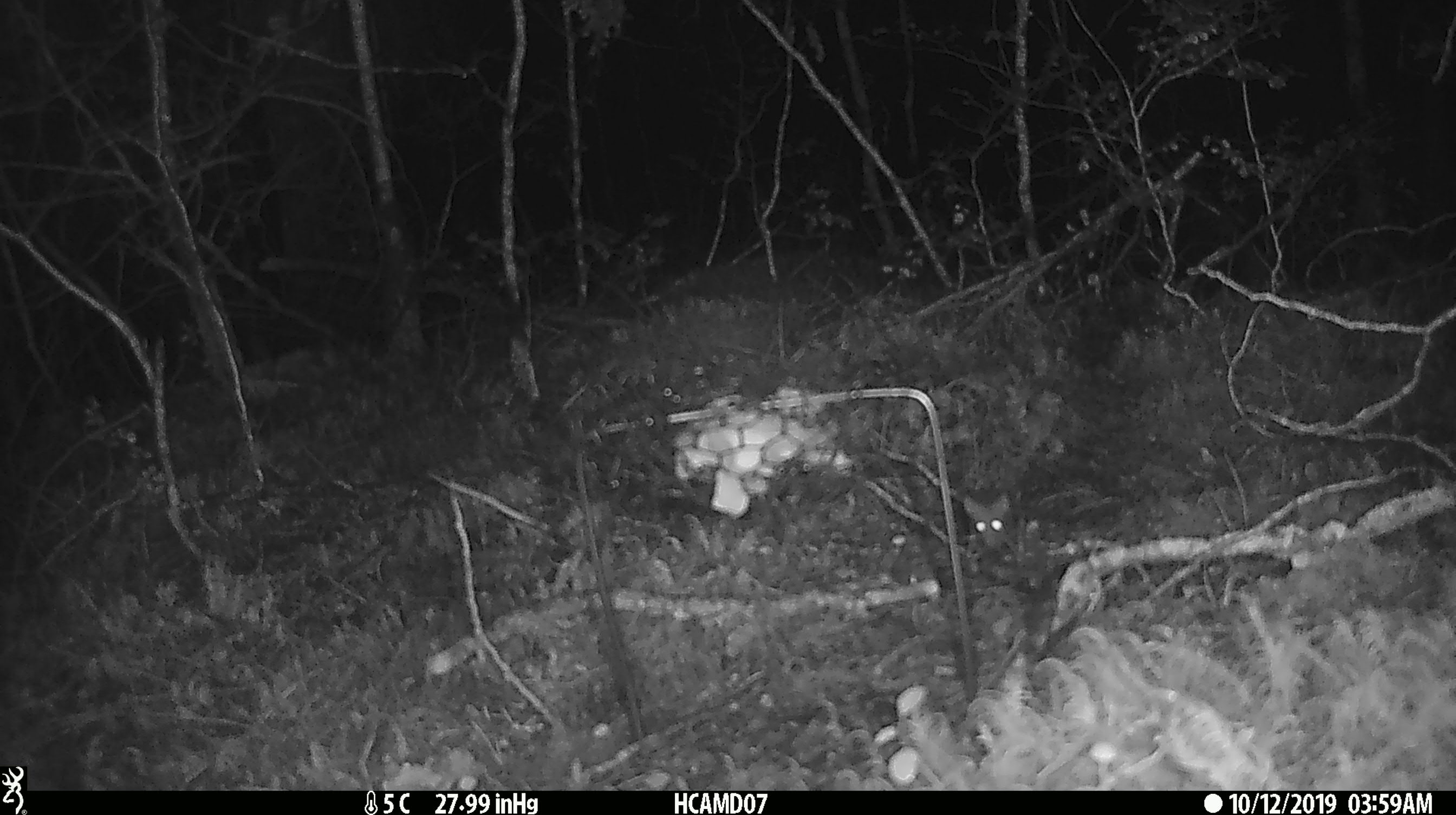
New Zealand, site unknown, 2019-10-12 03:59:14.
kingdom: Animalia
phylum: Chordata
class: Mammalia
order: Rodentia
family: Muridae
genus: Mus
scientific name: Mus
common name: mouse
Mouse (Mus).